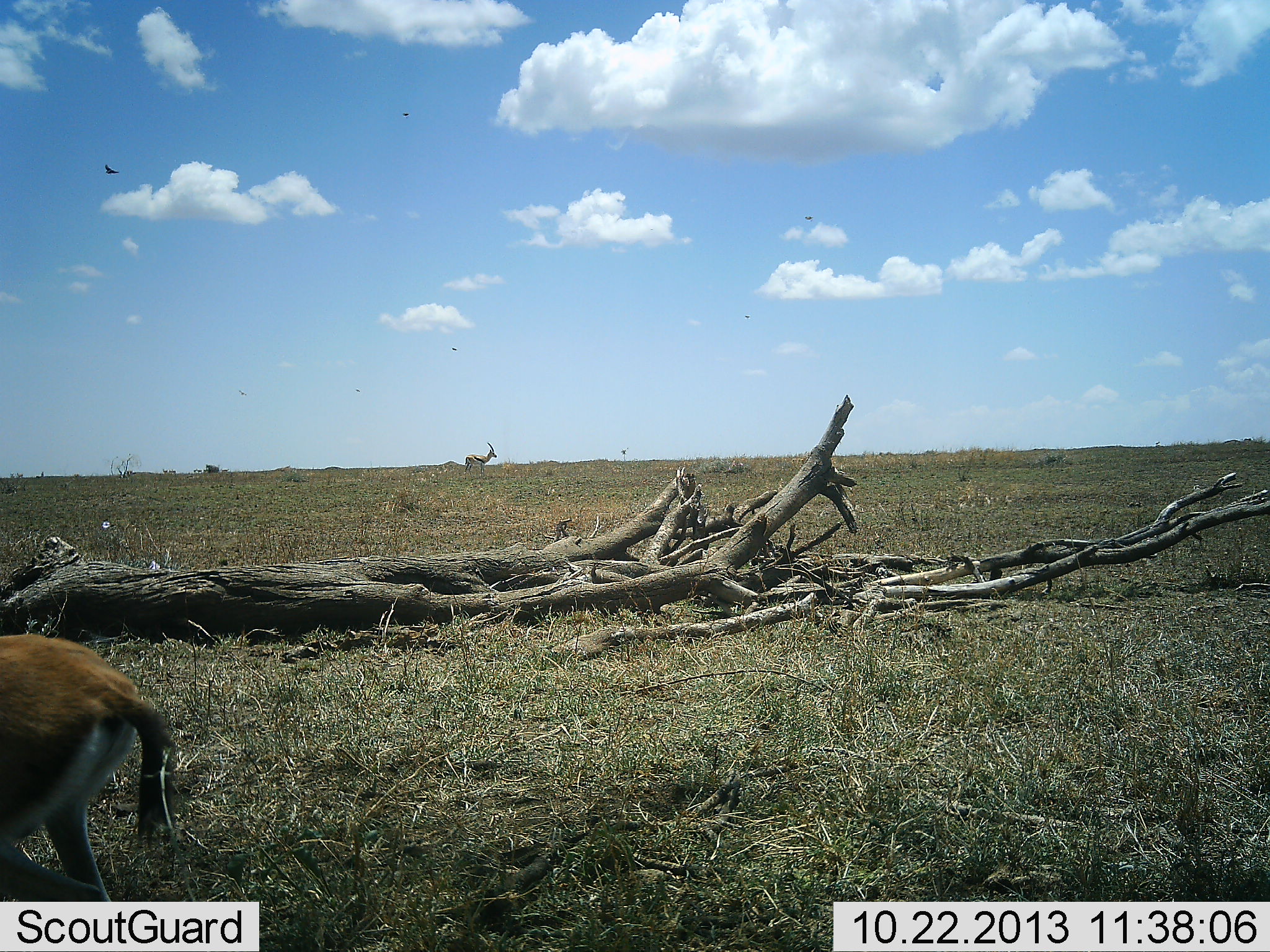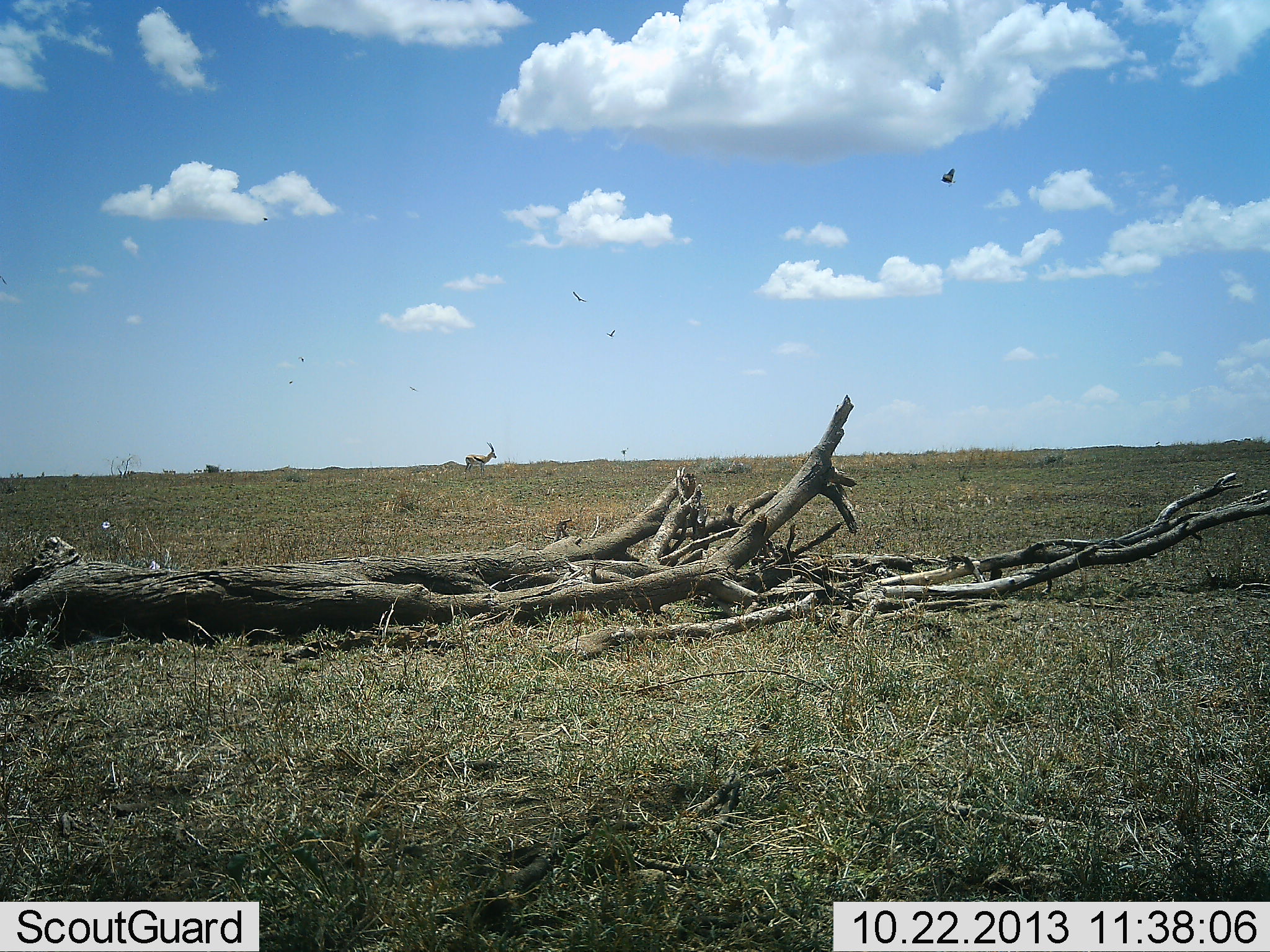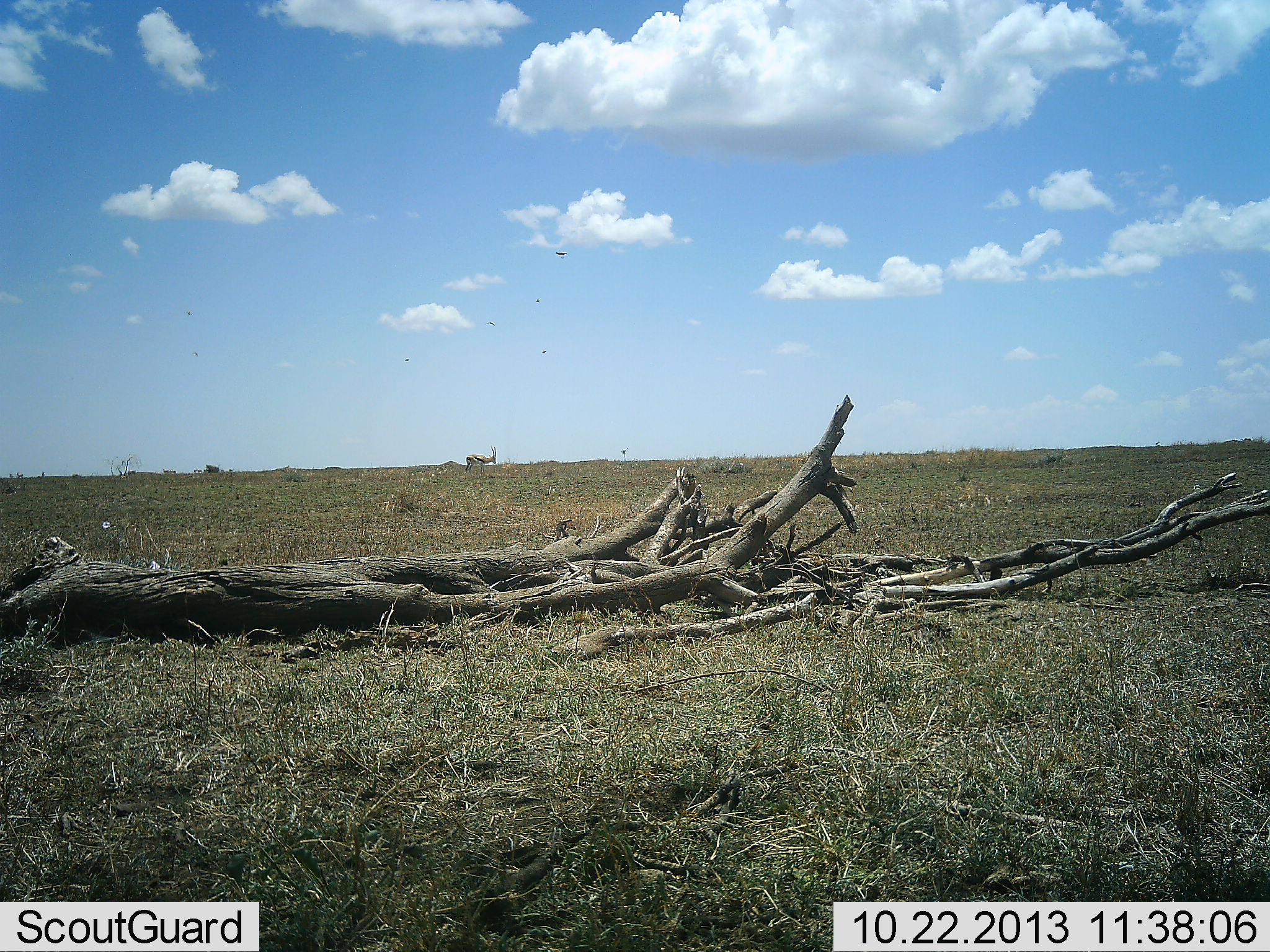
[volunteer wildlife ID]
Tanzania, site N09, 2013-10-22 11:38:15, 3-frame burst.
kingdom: Animalia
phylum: Chordata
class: Mammalia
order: Artiodactyla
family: Bovidae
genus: Eudorcas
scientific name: Eudorcas thomsonii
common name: thomson's gazelle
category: gazellethomsons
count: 2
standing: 65%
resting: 0%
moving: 82%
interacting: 0%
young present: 0%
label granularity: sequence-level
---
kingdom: Animalia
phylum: Chordata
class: Aves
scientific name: Aves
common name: bird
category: otherbird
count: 7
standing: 0%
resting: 0%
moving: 100%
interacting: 0%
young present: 0%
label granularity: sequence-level